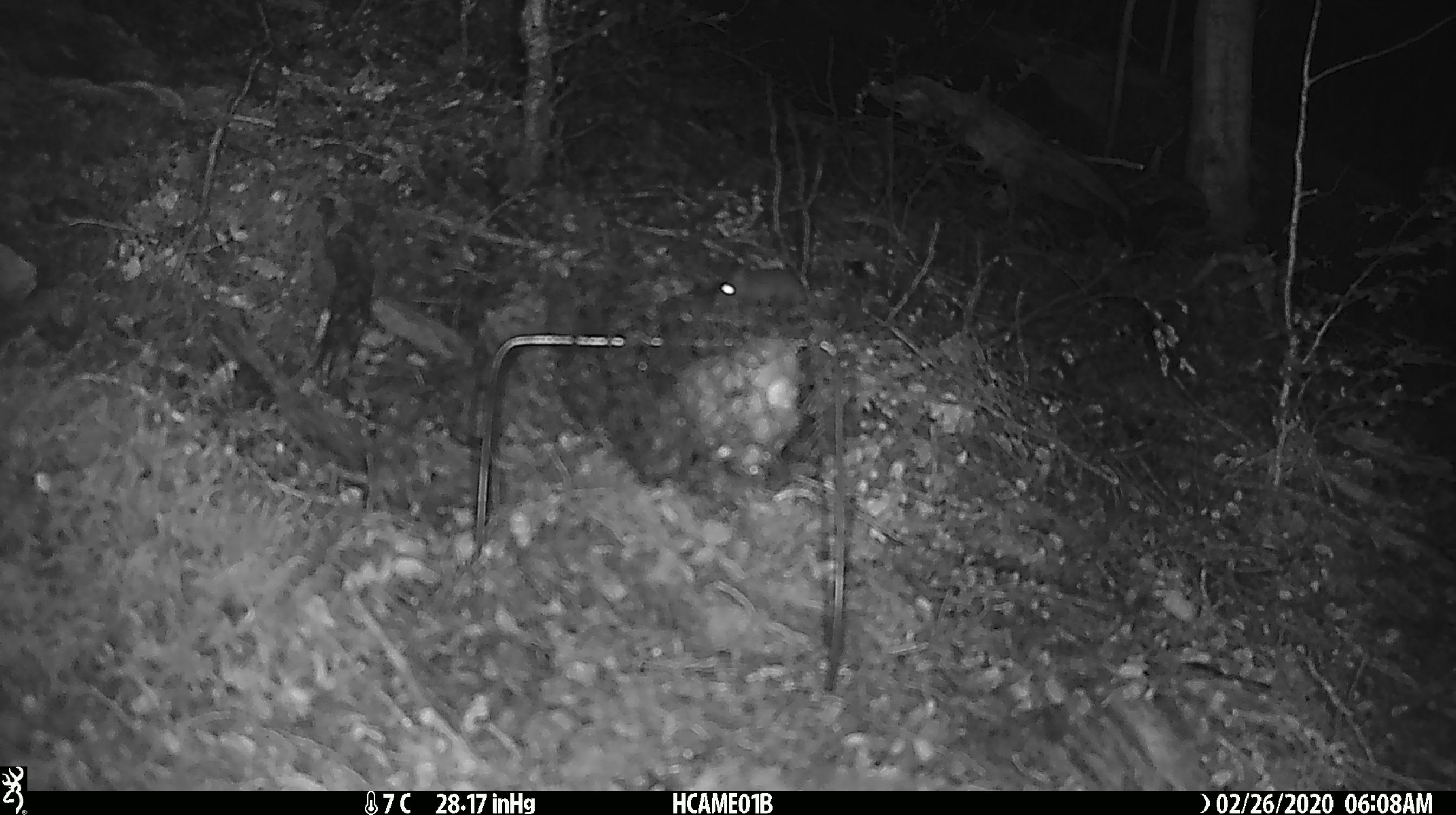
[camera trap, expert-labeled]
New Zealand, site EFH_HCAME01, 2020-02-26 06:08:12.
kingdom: Animalia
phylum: Chordata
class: Mammalia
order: Rodentia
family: Muridae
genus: Mus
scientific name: Mus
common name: mouse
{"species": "mouse (Mus)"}